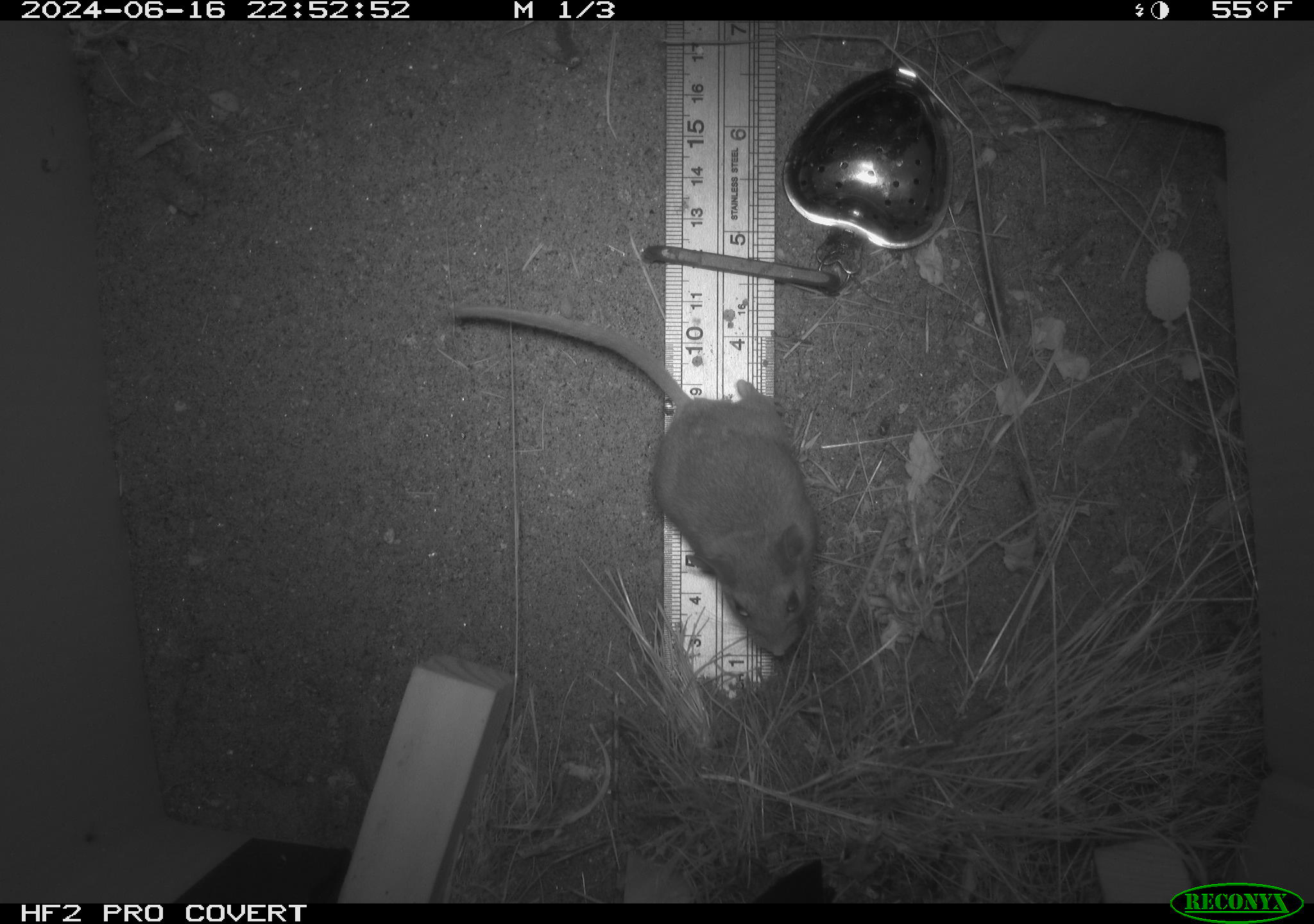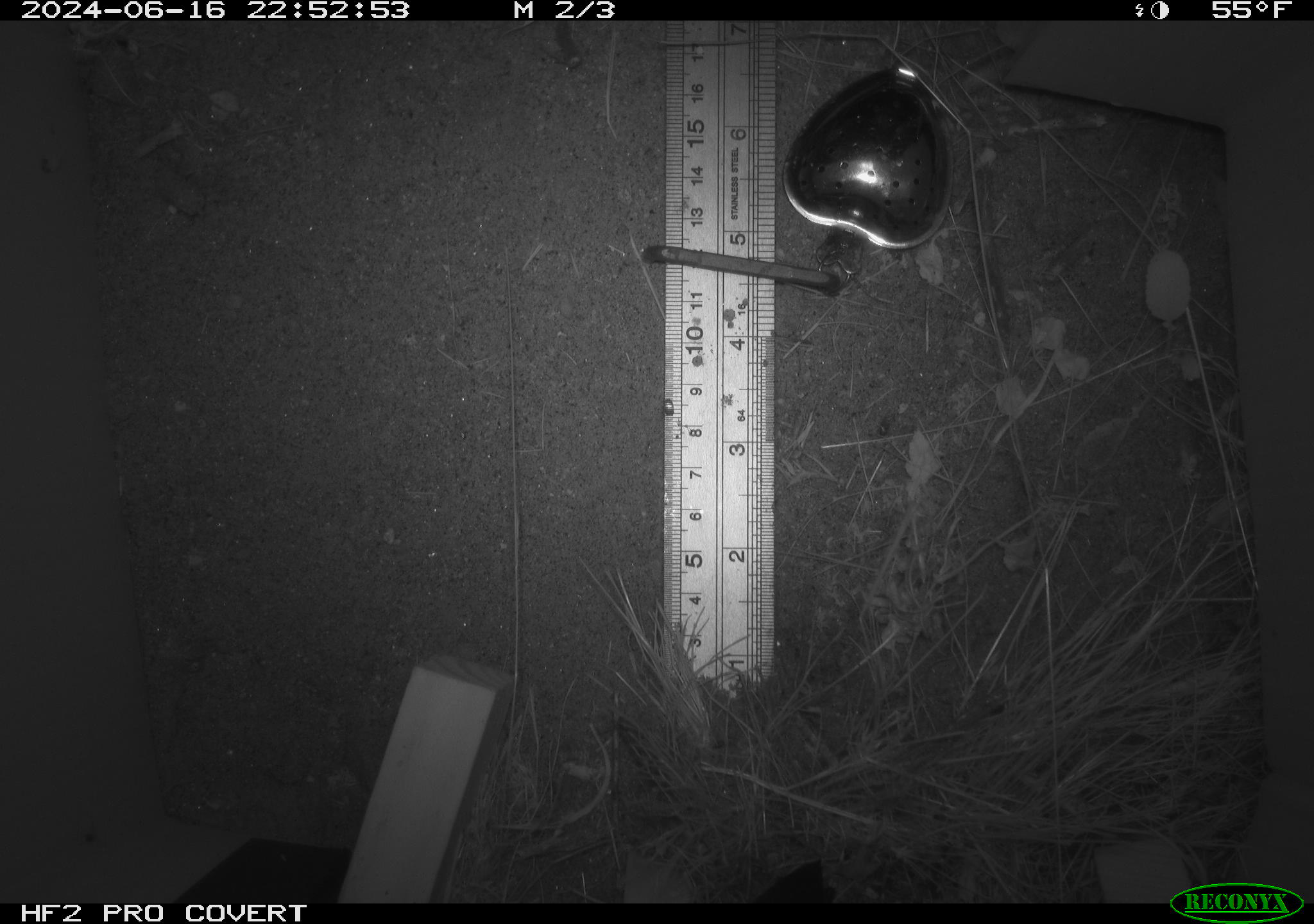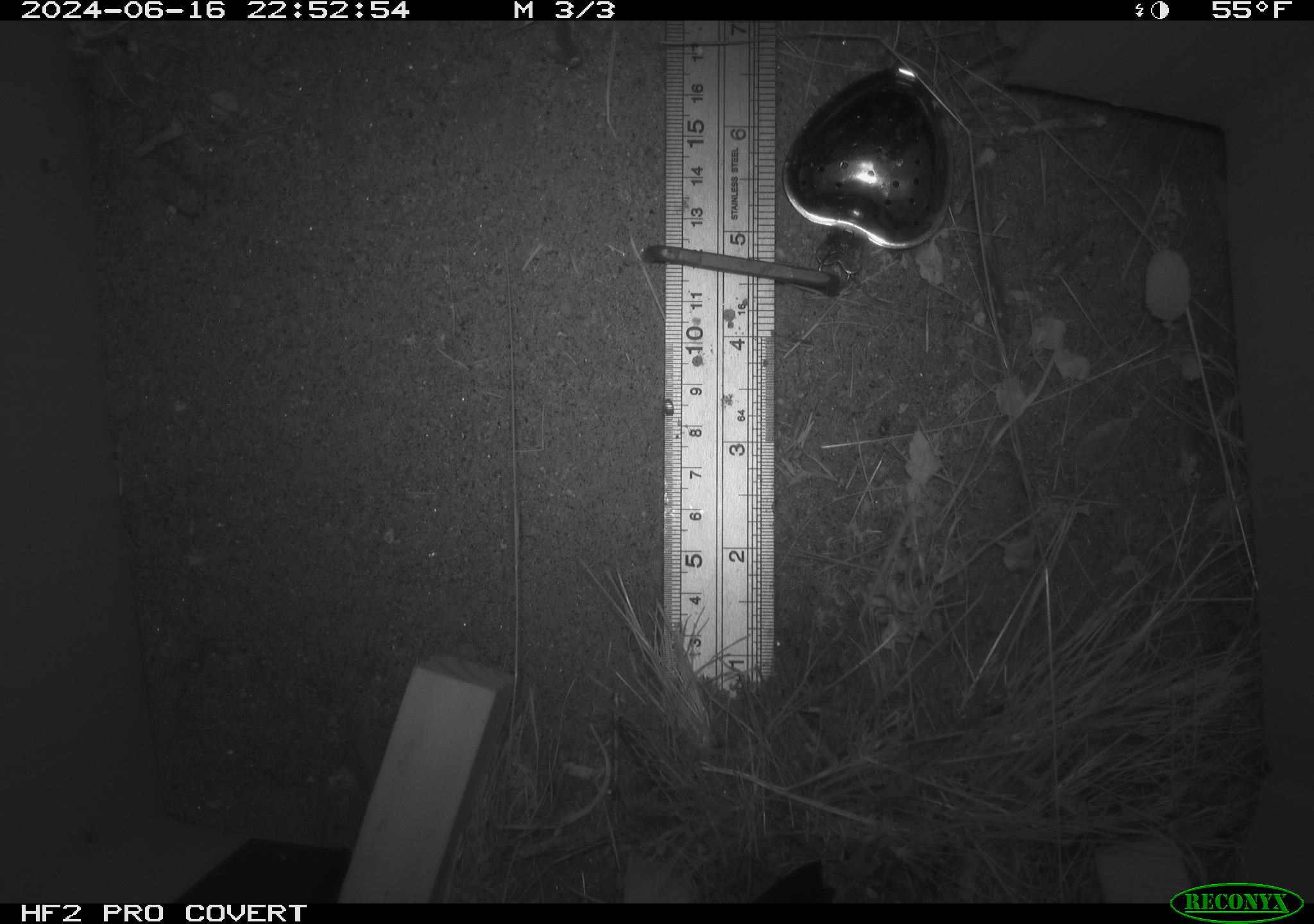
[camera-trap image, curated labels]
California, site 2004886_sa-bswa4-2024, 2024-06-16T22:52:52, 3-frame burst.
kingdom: Animalia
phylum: Chordata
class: Mammalia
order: Rodentia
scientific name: Rodentia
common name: rodent